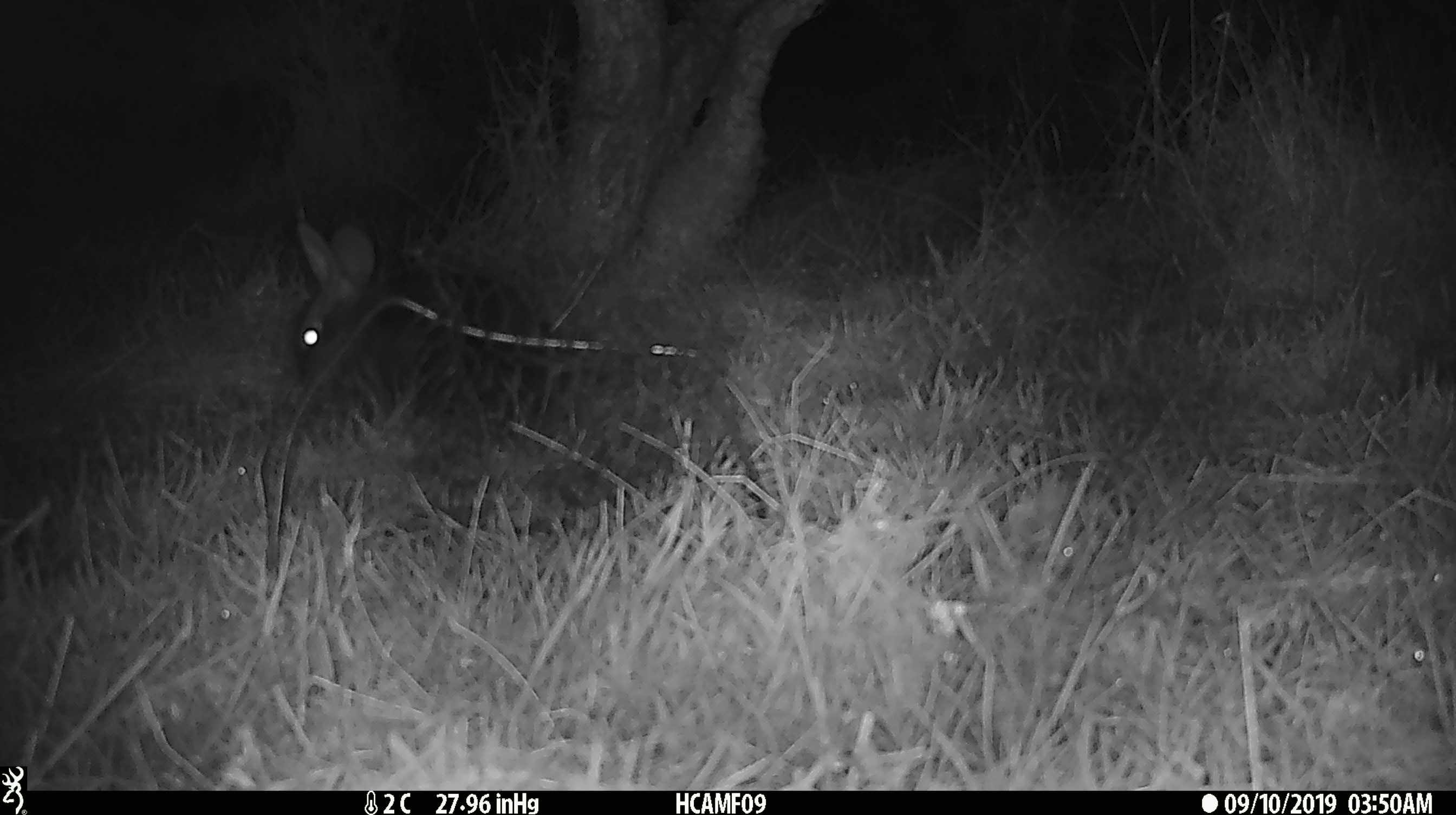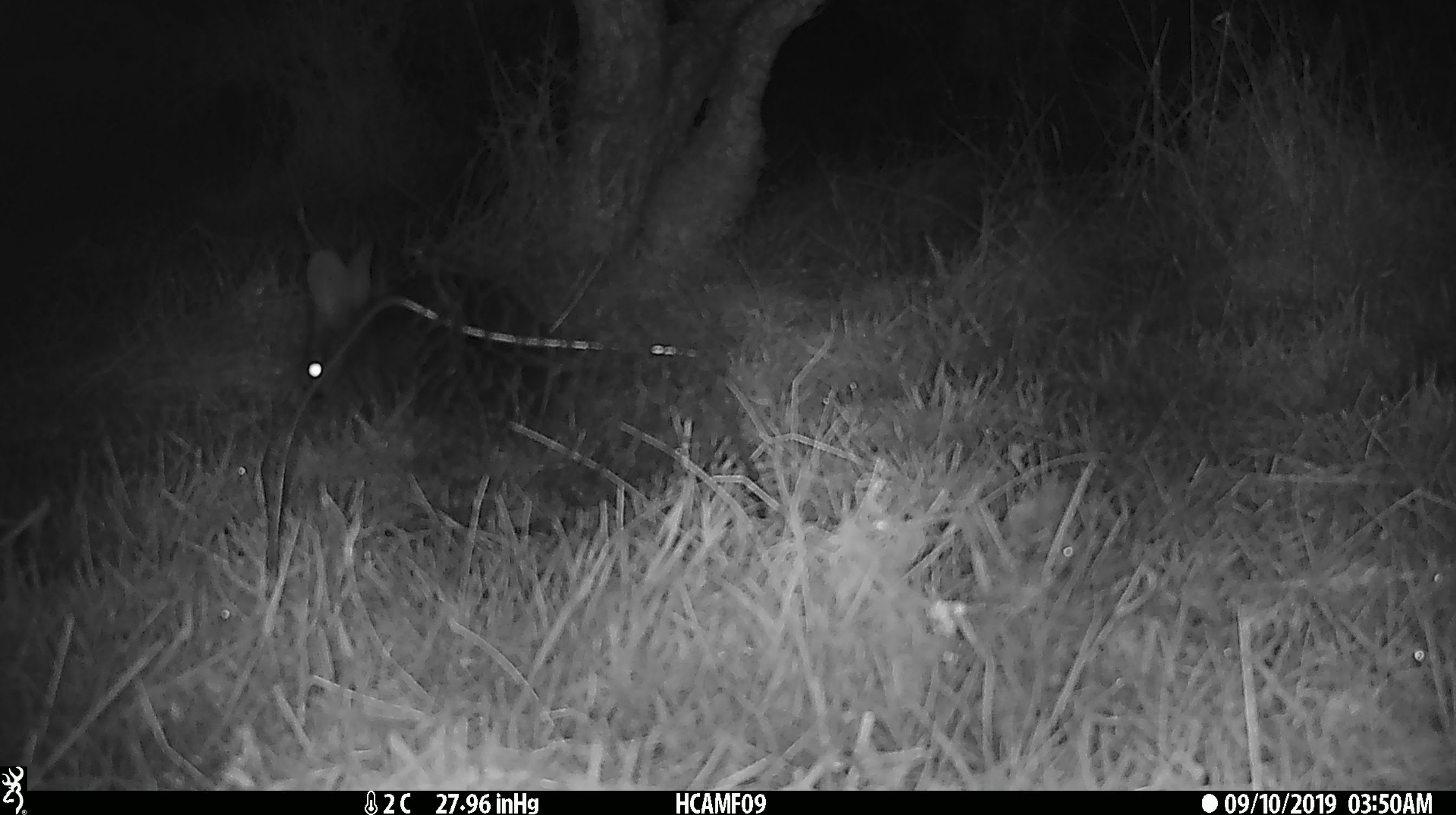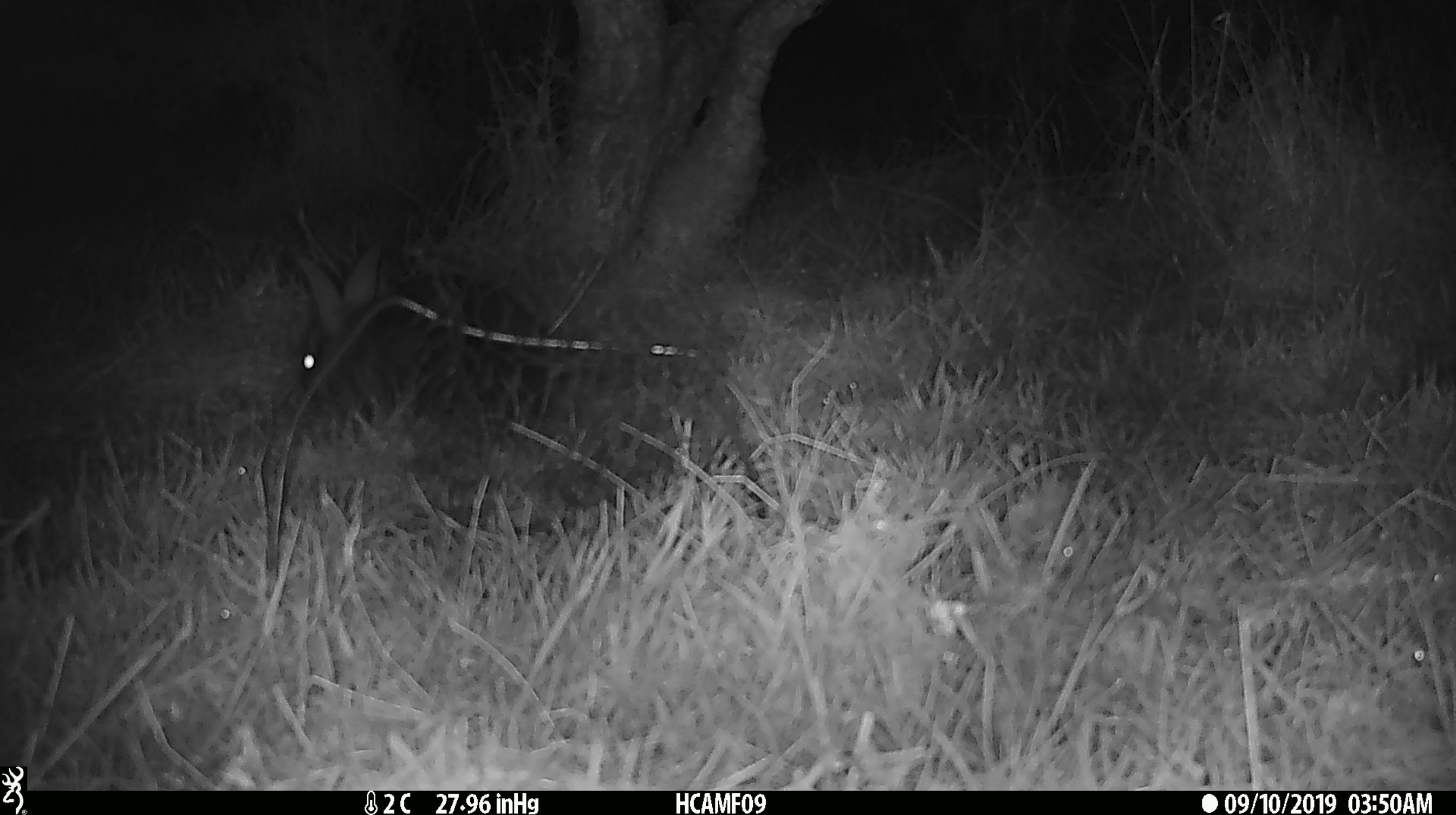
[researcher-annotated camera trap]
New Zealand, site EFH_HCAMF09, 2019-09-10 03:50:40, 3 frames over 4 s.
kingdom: Animalia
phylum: Chordata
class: Mammalia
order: Lagomorpha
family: Leporidae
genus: Oryctolagus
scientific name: Oryctolagus cuniculus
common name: european rabbit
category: rabbit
Rabbit (european rabbit) (Oryctolagus cuniculus).